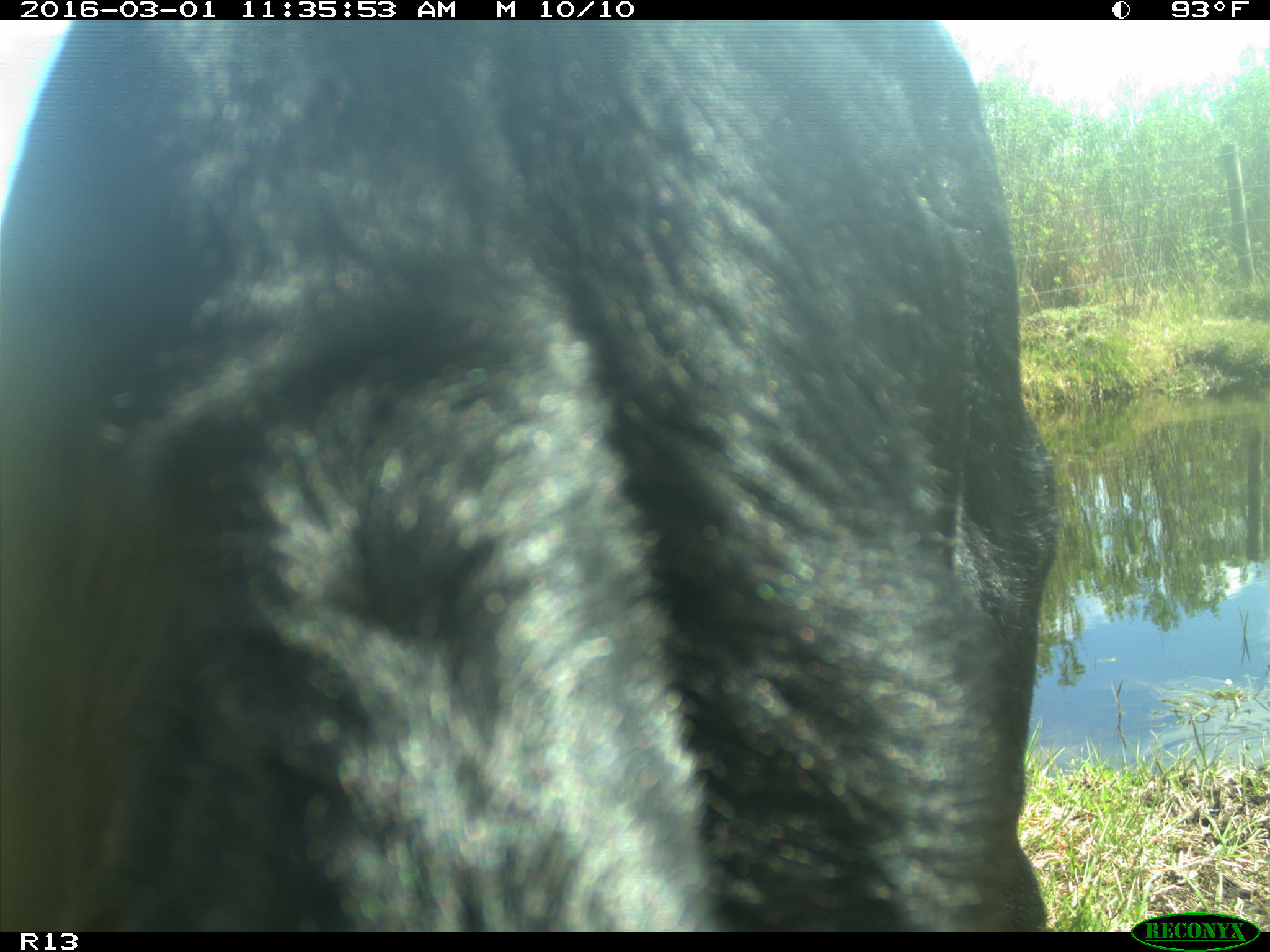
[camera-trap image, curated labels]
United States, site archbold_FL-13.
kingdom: Animalia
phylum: Chordata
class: Mammalia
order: Artiodactyla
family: Bovidae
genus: Bos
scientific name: Bos taurus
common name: domestic cow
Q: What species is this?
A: Bos taurus (domestic cow).